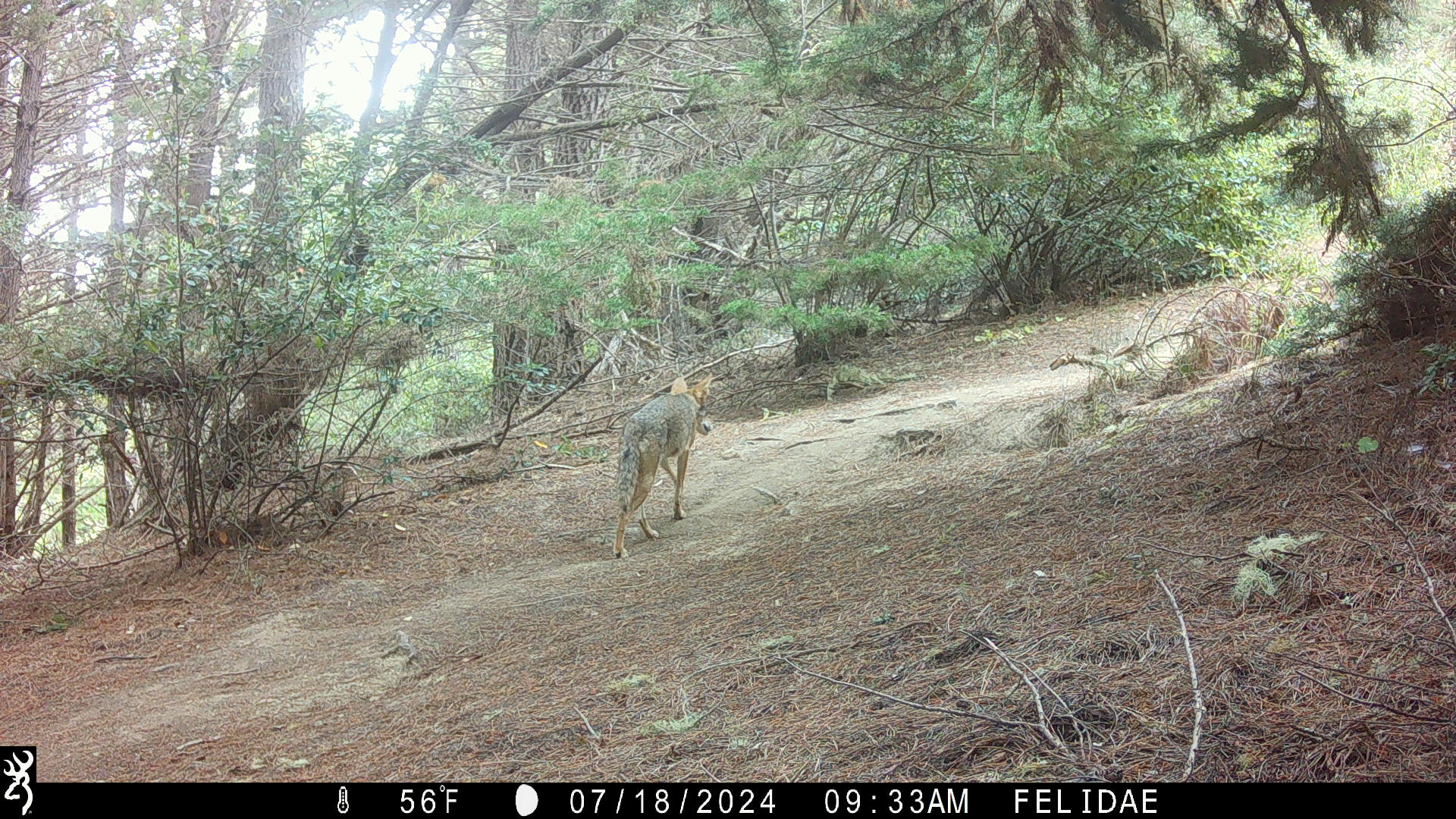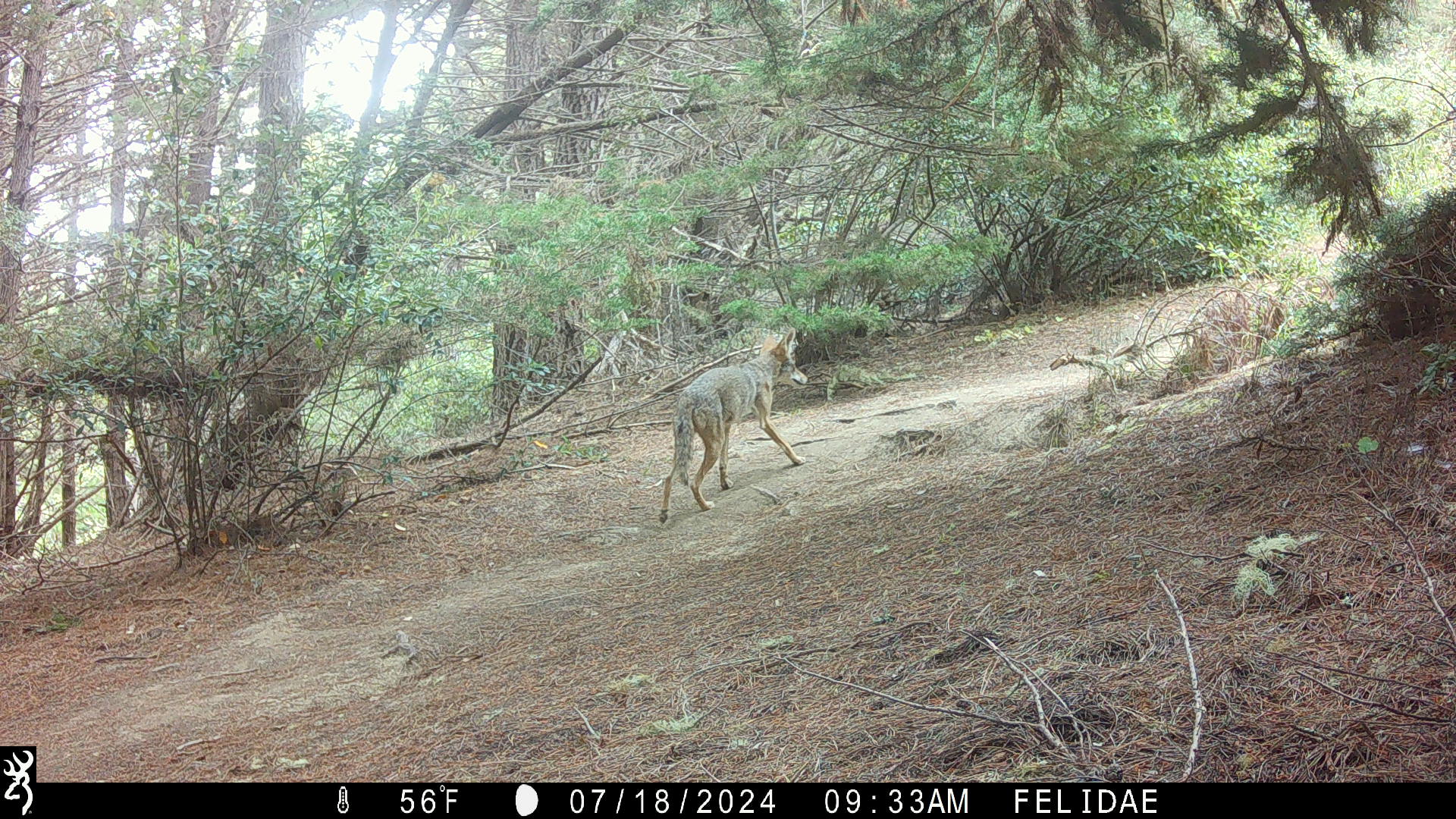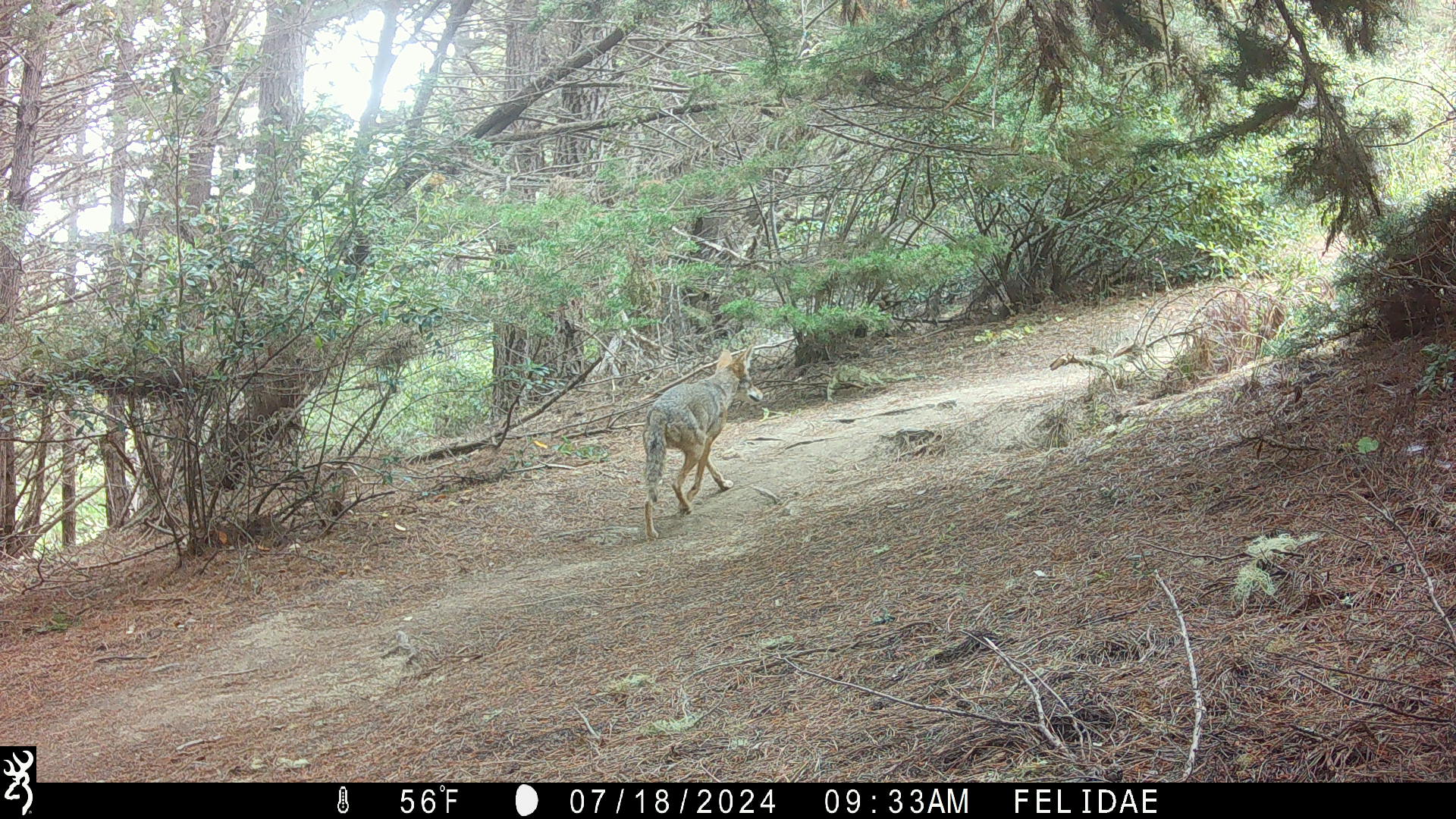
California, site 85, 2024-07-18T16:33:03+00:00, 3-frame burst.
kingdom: Animalia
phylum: Chordata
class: Mammalia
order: Carnivora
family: Canidae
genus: Canis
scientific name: Canis latrans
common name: coyote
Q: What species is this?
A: Coyote (Canis latrans).